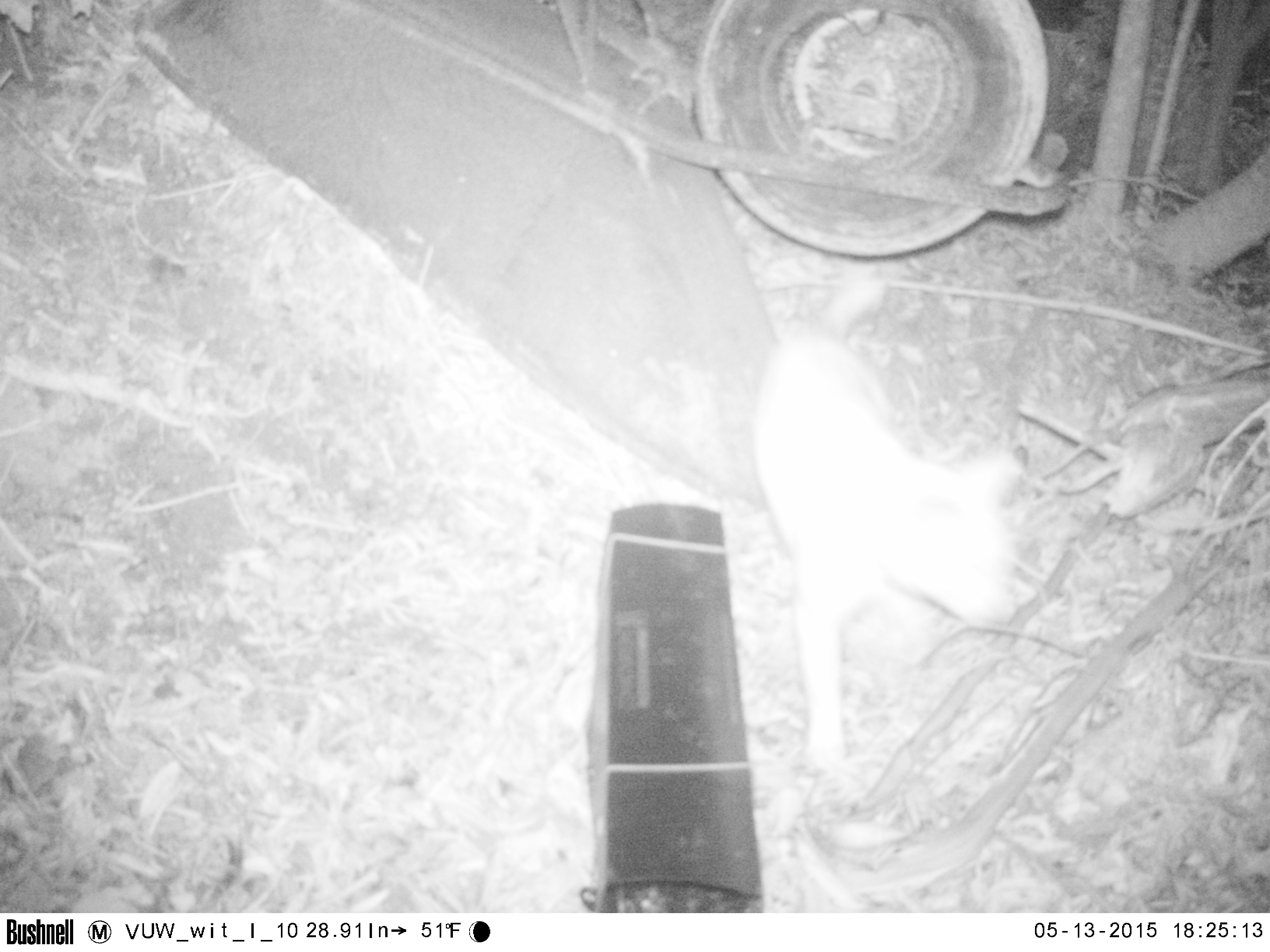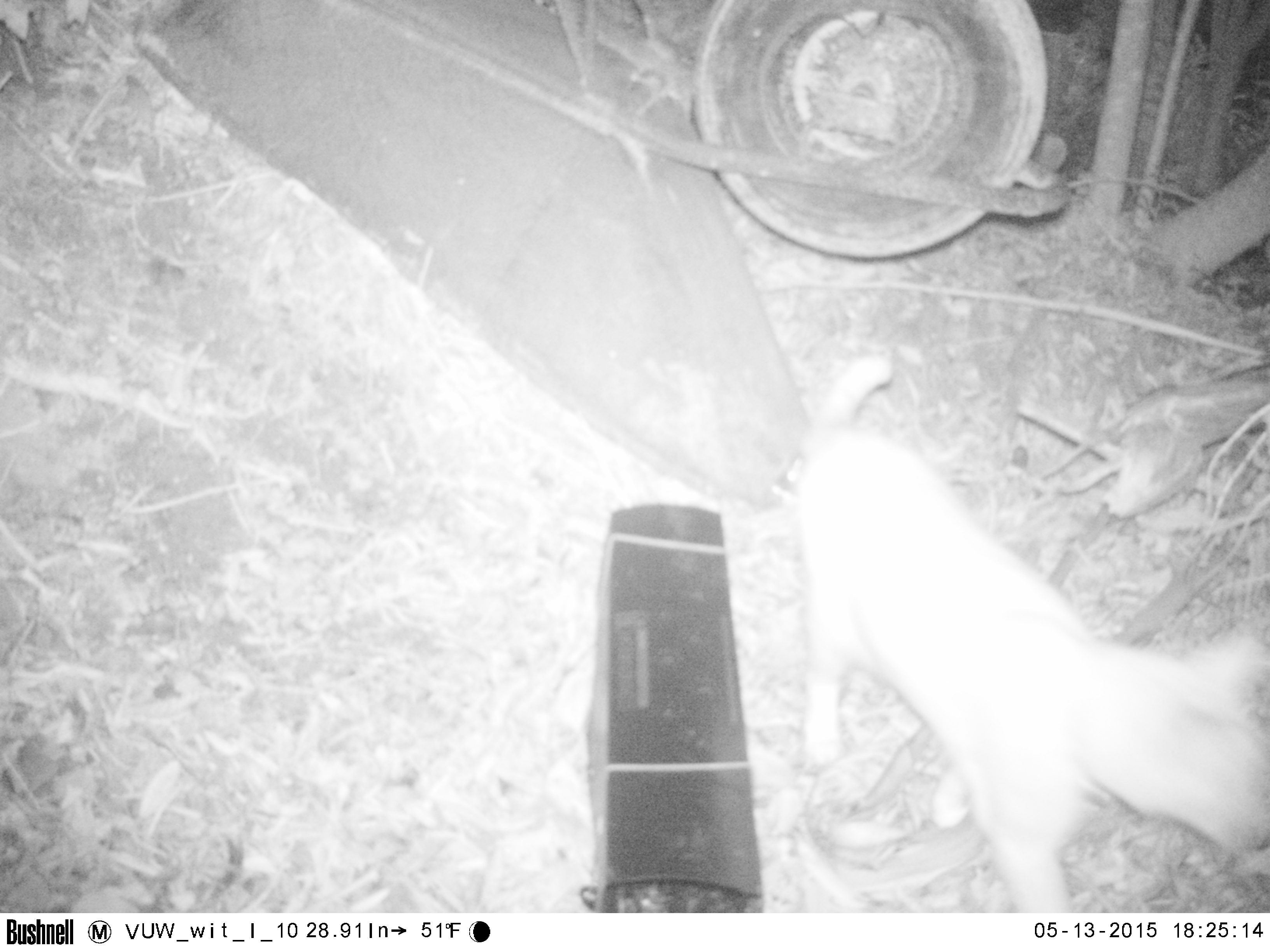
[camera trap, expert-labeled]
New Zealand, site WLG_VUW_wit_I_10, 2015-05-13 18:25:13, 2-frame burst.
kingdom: Animalia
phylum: Chordata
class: Mammalia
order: Carnivora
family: Felidae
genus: Felis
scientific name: Felis catus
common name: domestic cat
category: cat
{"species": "cat (domestic cat) (Felis catus)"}